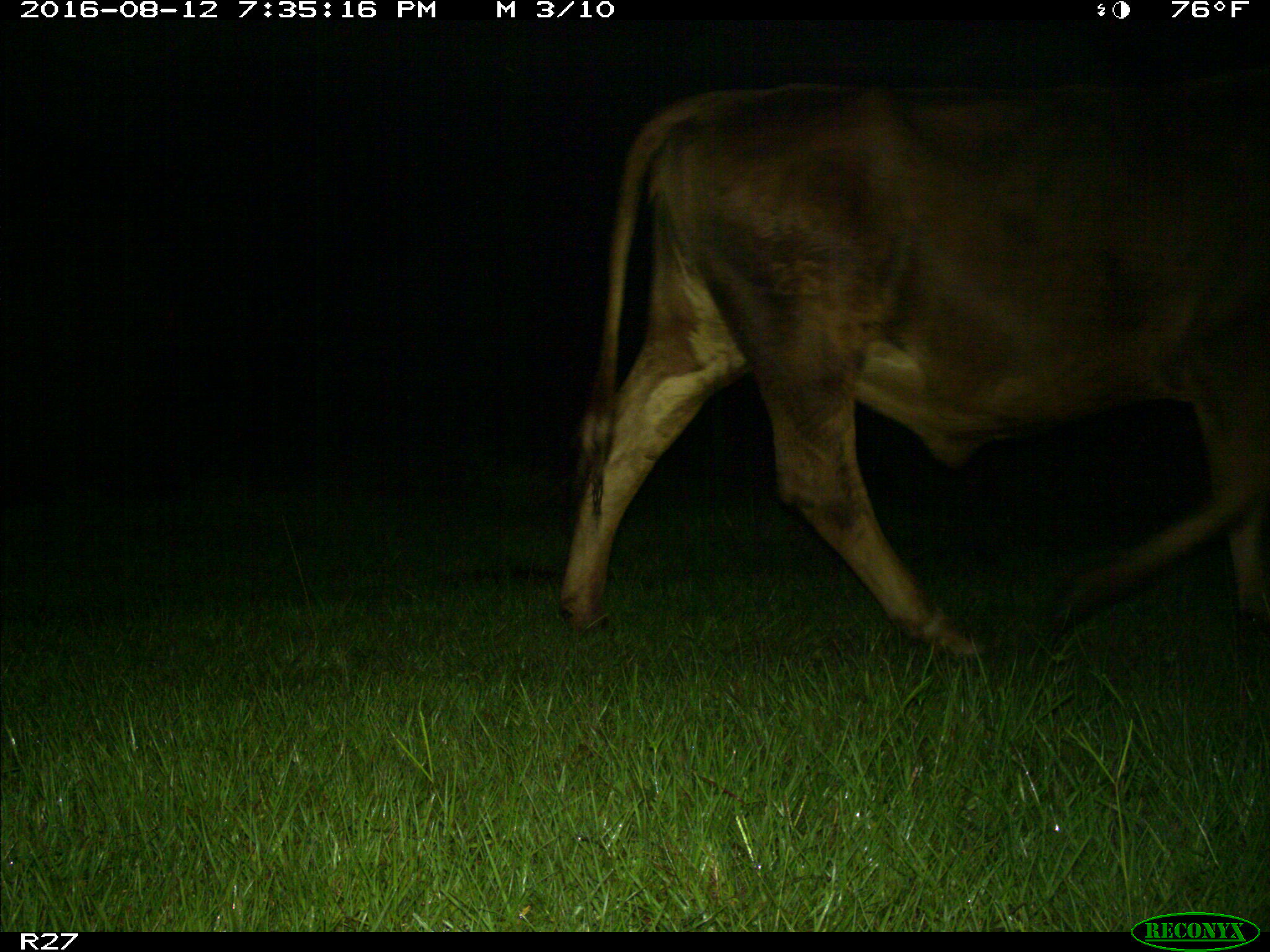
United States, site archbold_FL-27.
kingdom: Animalia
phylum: Chordata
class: Mammalia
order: Artiodactyla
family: Bovidae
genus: Bos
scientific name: Bos taurus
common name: domestic cow